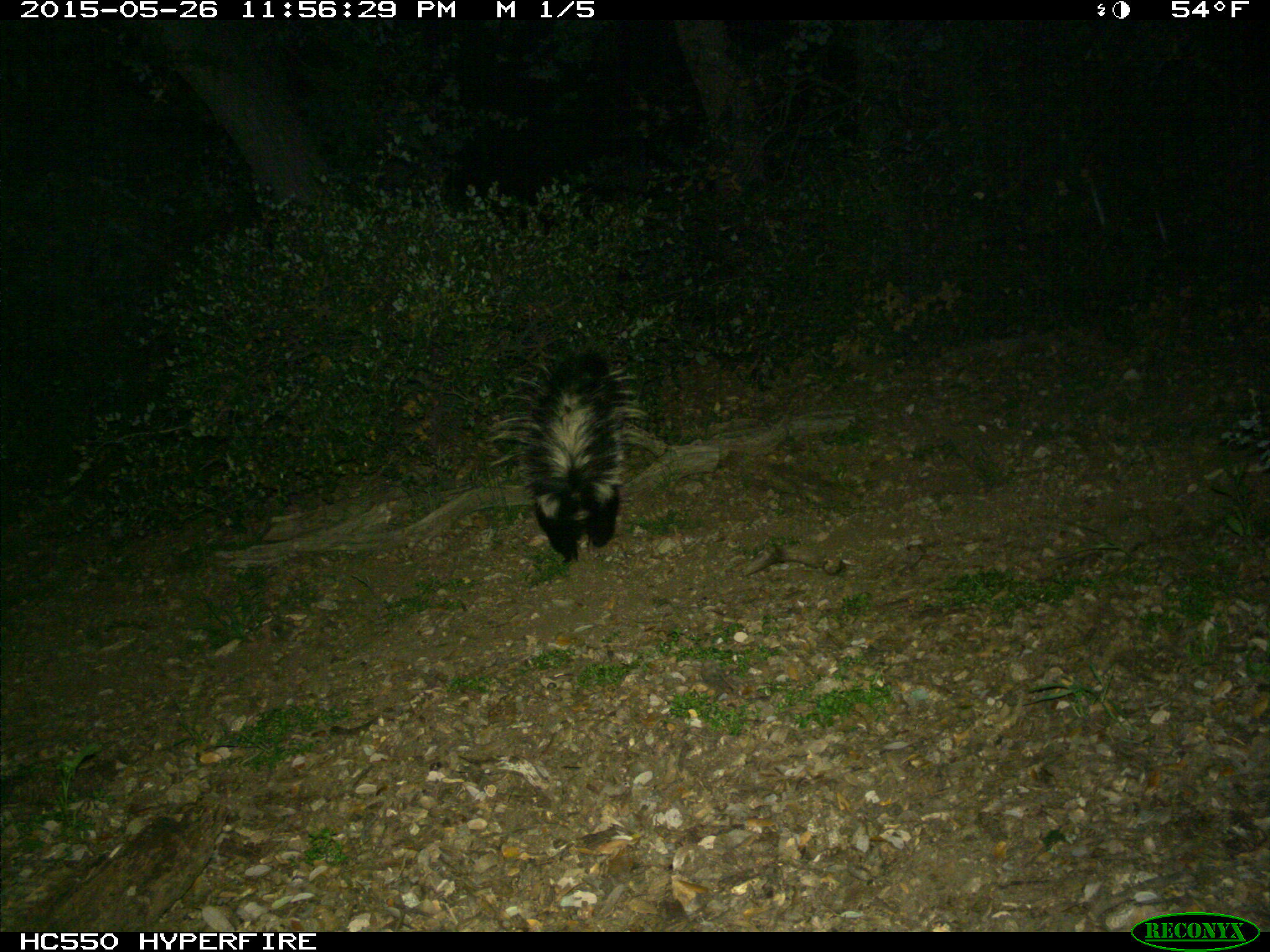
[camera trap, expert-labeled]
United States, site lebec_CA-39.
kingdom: Animalia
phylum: Chordata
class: Mammalia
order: Carnivora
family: Mephitidae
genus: Mephitis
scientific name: Mephitis mephitis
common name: striped skunk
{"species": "Mephitis mephitis (striped skunk)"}